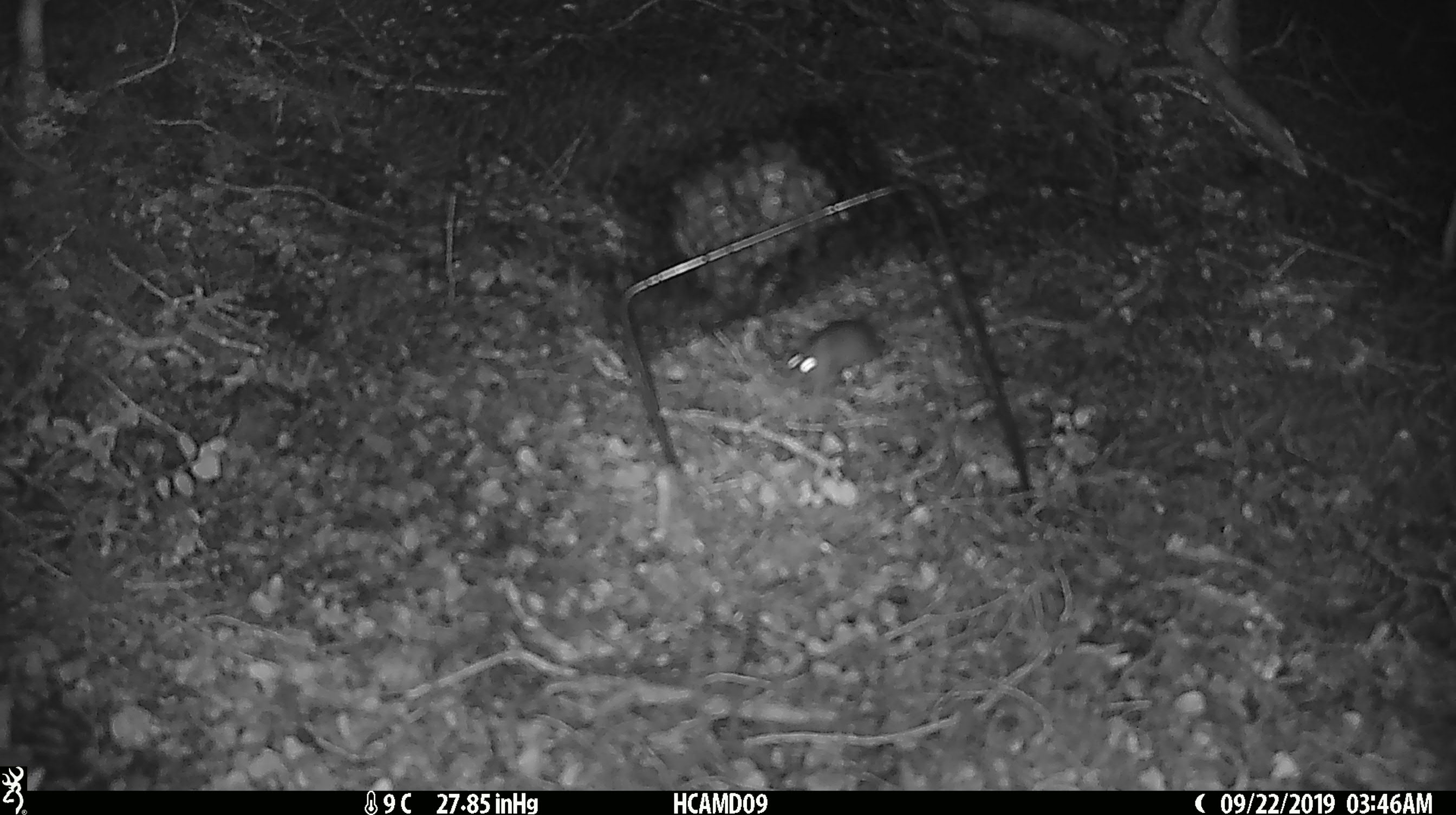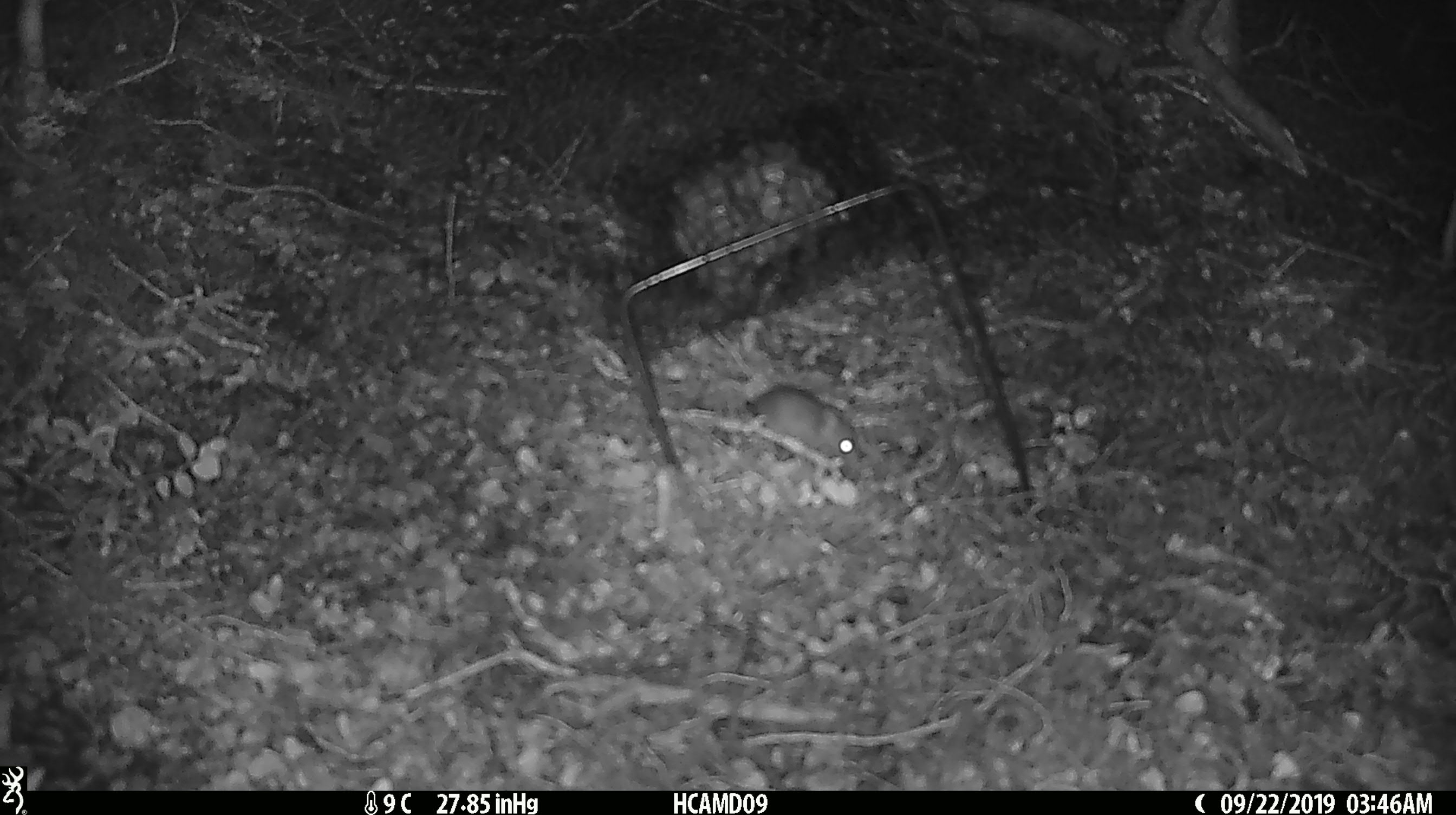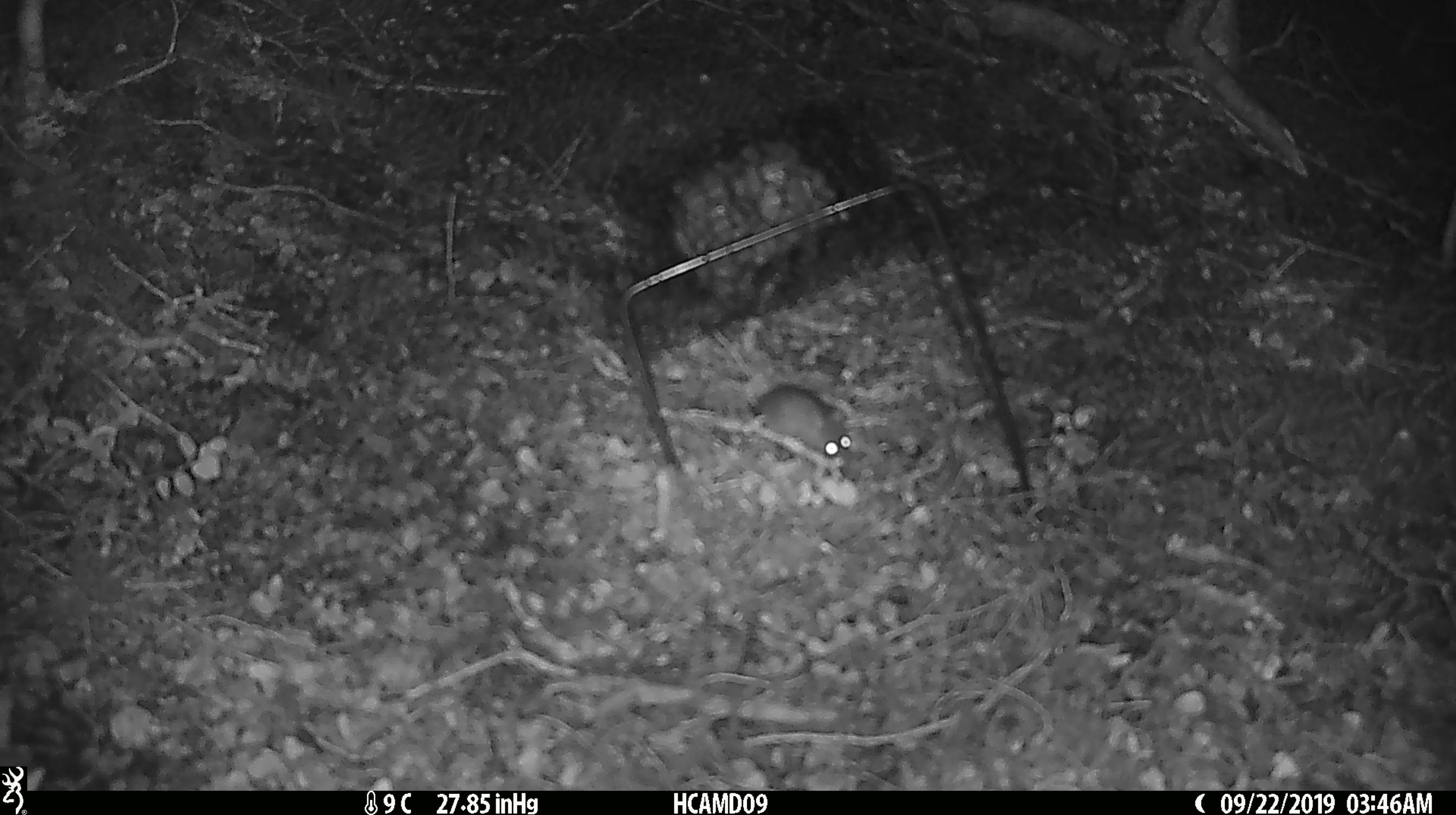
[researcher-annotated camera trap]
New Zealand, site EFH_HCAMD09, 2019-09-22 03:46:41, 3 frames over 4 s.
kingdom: Animalia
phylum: Chordata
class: Mammalia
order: Rodentia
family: Muridae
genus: Mus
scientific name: Mus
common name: mouse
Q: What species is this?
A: Mouse (Mus).